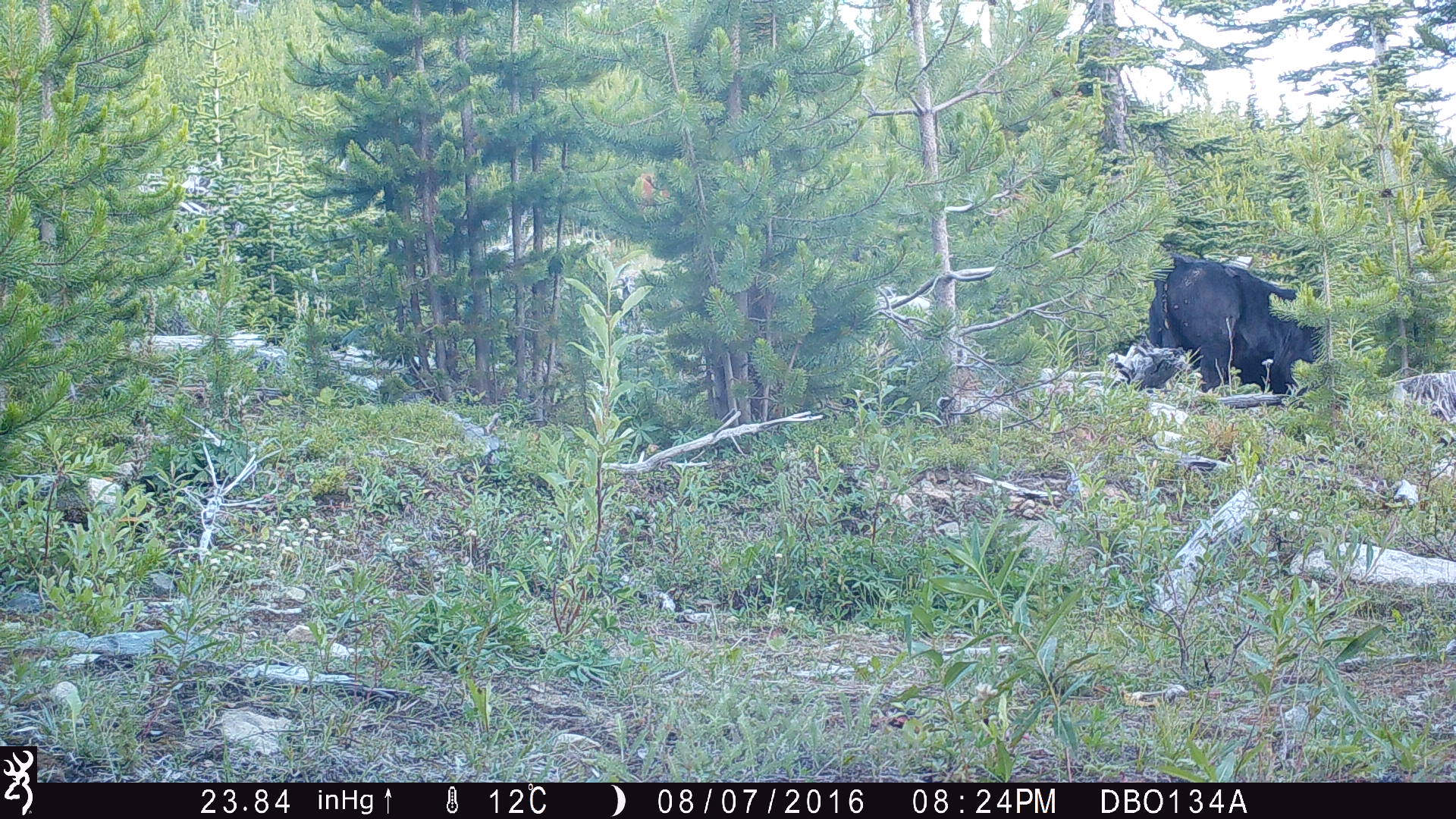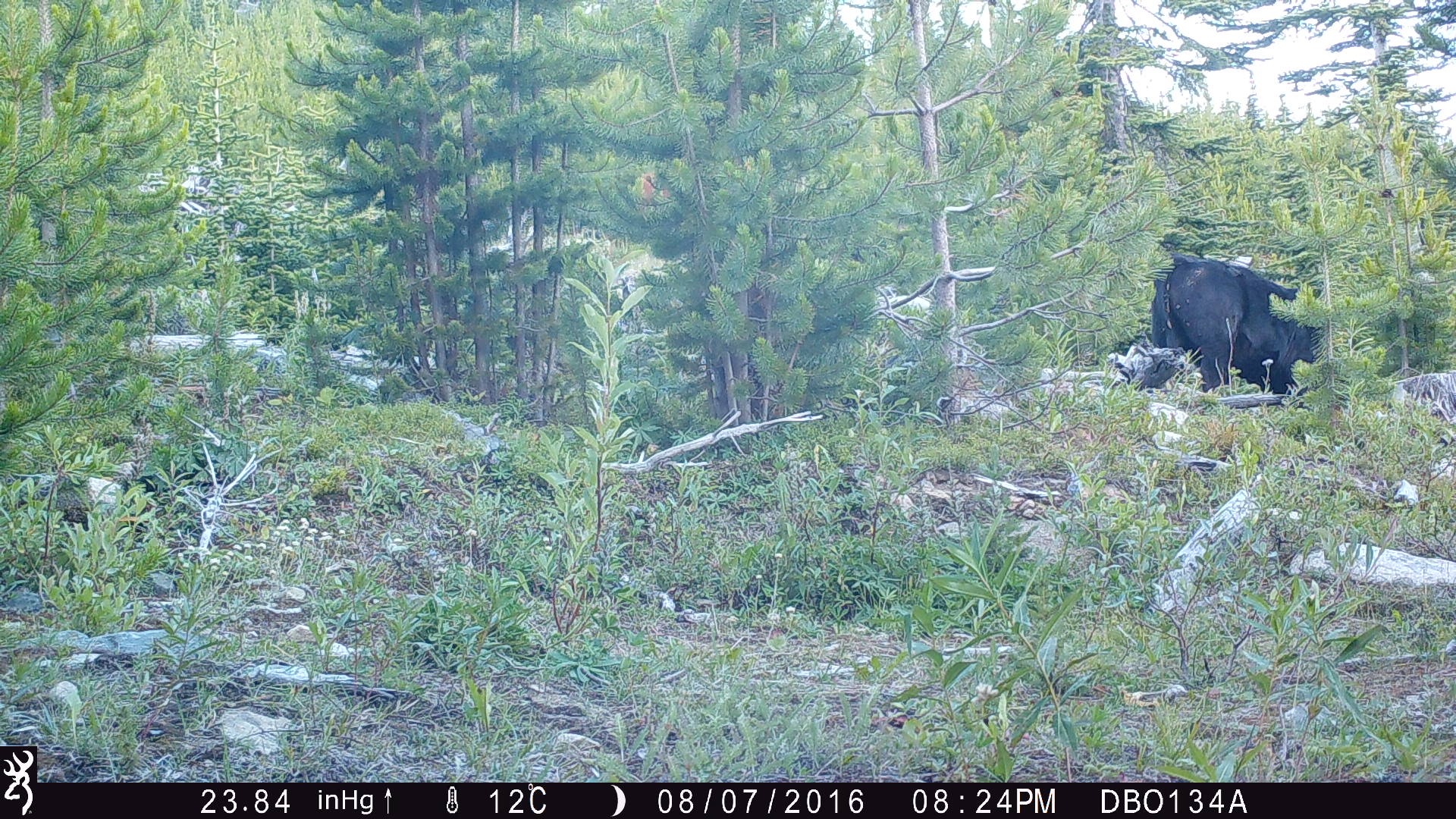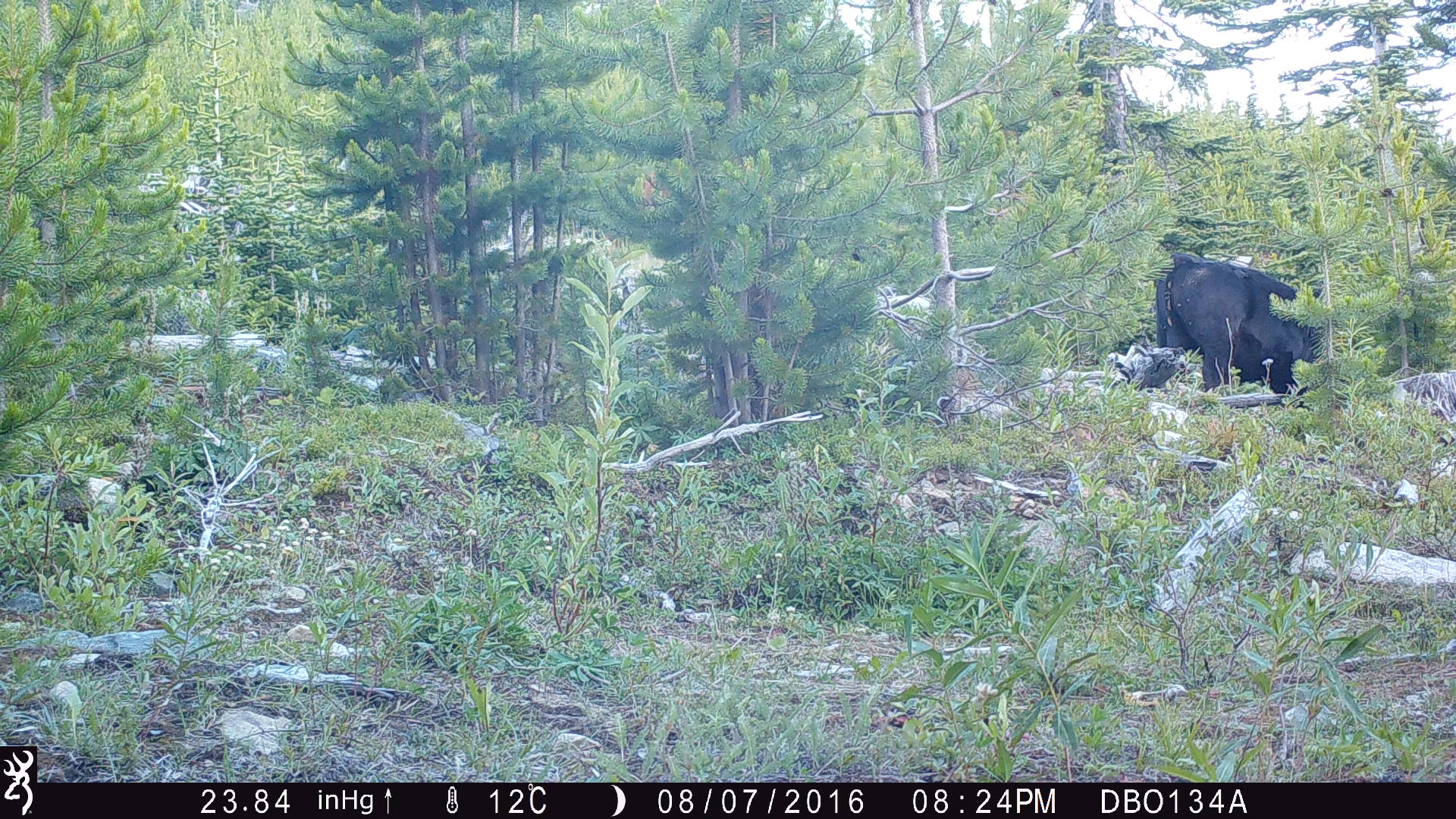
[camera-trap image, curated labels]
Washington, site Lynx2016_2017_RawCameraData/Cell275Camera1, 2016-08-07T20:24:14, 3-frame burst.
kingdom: Animalia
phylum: Chordata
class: Mammalia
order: Artiodactyla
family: Bovidae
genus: Bos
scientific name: Bos taurus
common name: domestic cattle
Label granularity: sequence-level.